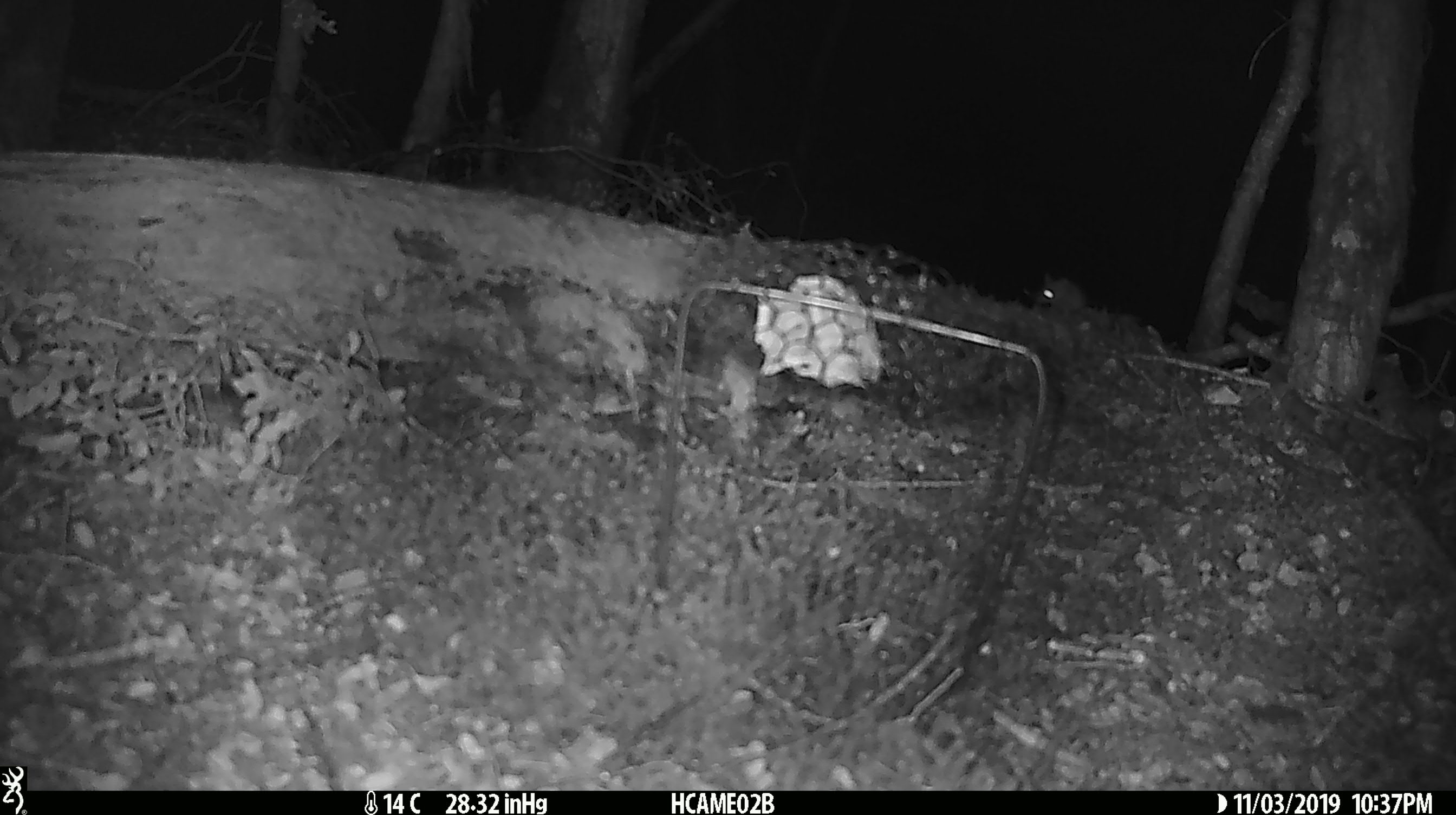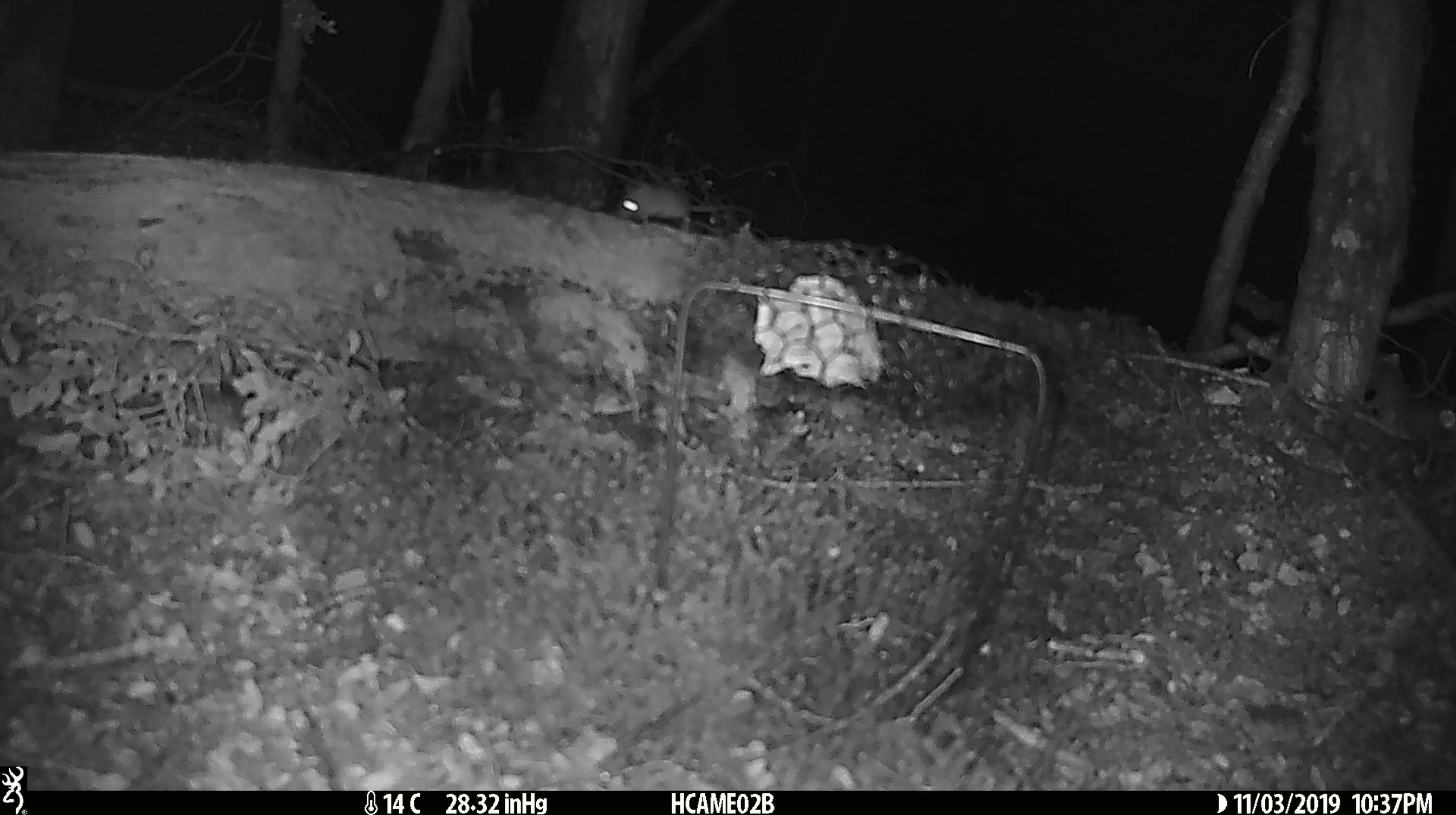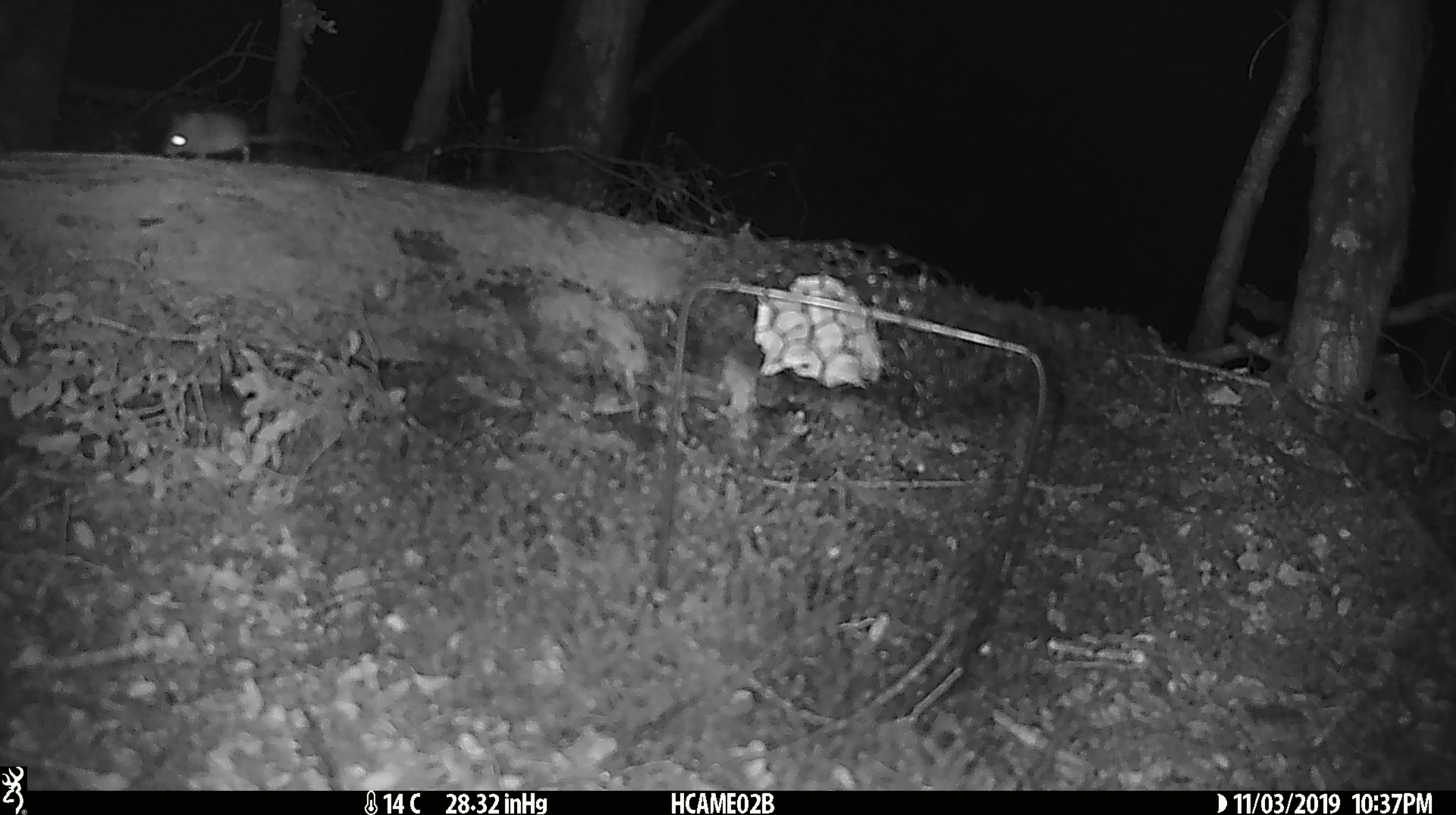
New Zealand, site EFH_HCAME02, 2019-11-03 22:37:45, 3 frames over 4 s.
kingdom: Animalia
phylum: Chordata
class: Mammalia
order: Rodentia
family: Muridae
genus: Mus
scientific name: Mus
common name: mouse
Mouse (Mus).